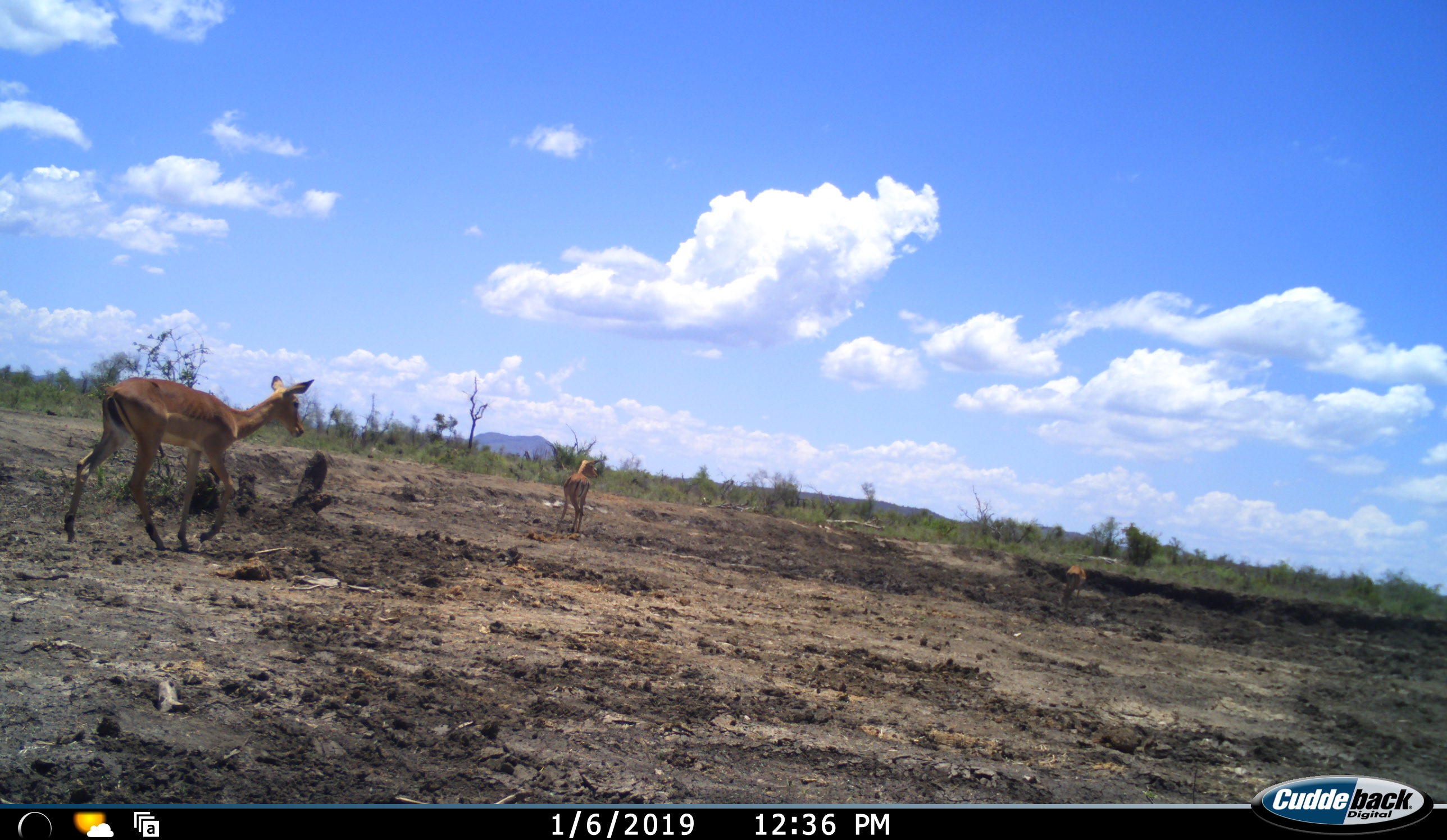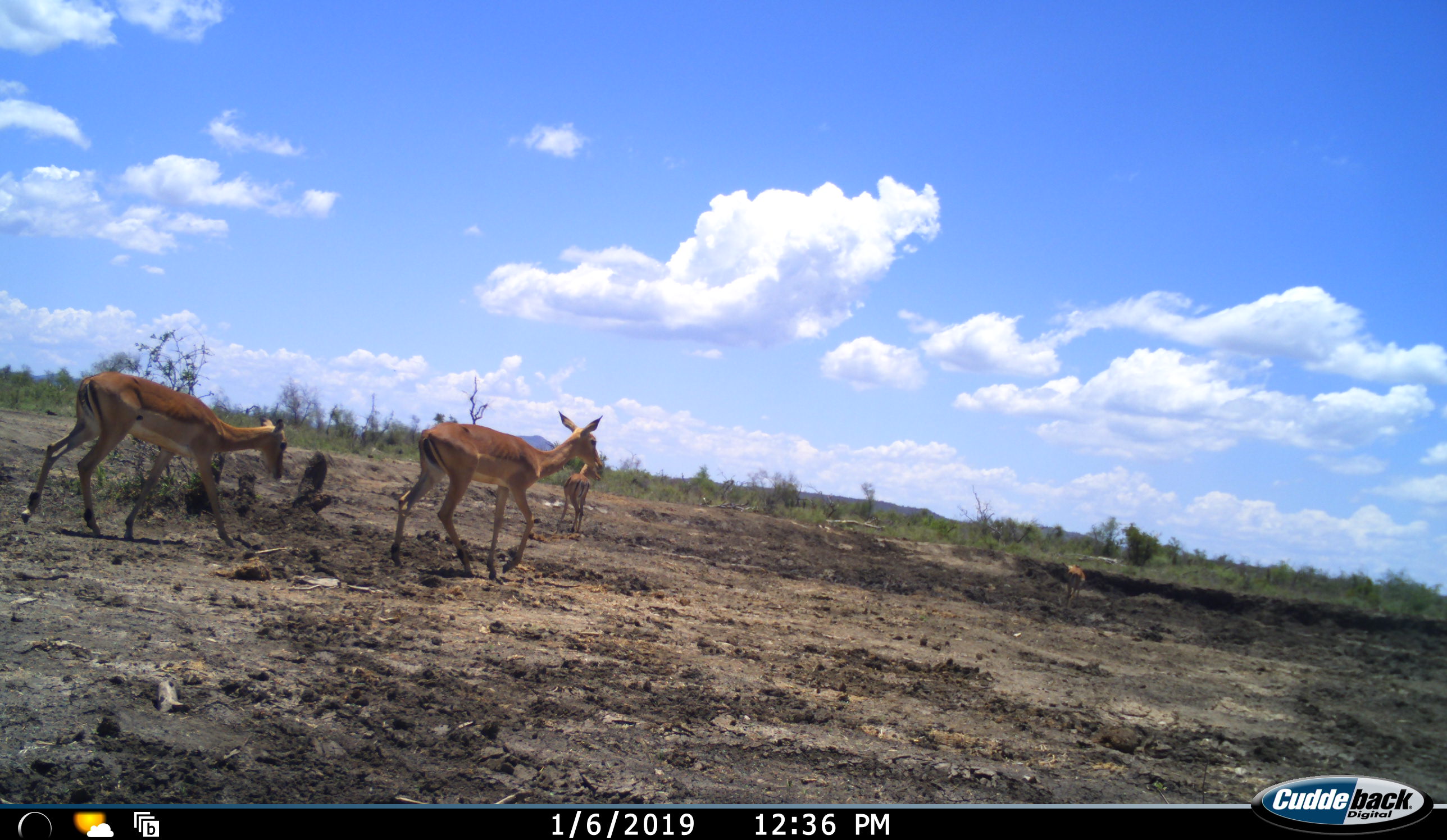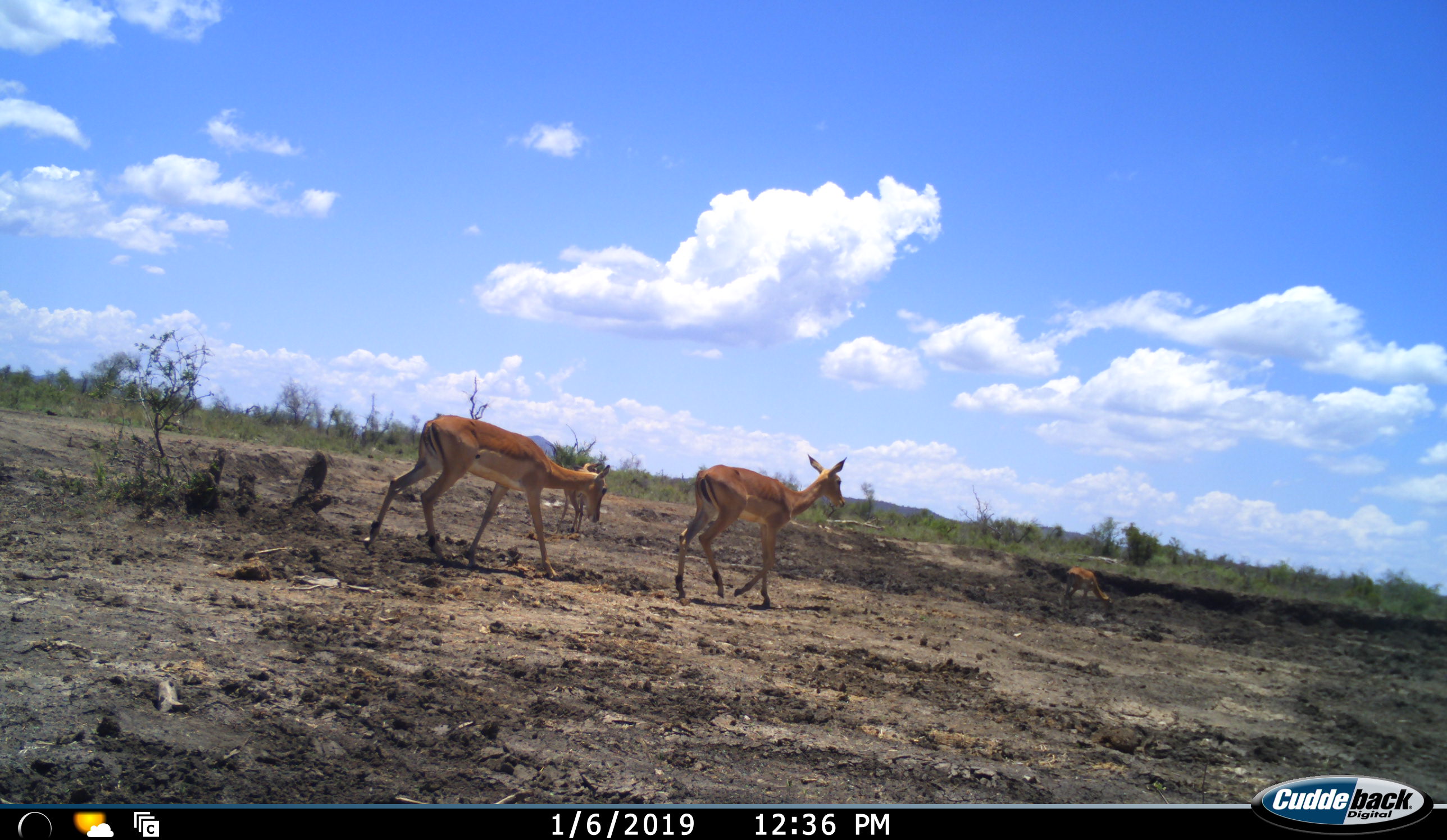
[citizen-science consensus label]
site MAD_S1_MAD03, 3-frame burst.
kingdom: Animalia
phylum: Chordata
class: Mammalia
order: Artiodactyla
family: Bovidae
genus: Aepyceros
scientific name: Aepyceros melampus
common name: impala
Impala (Aepyceros melampus), count 4. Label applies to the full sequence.